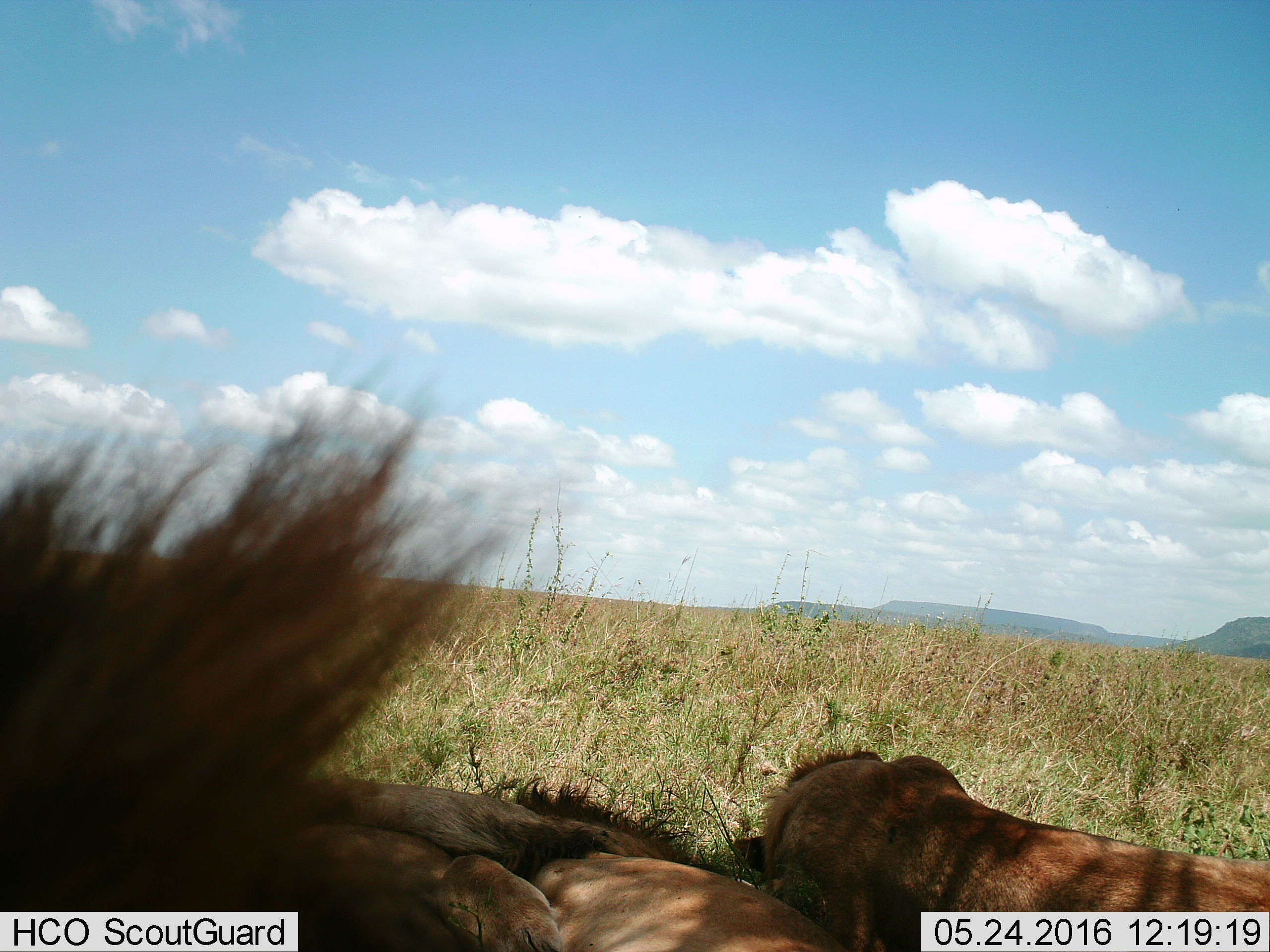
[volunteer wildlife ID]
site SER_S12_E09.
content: unidentified animal